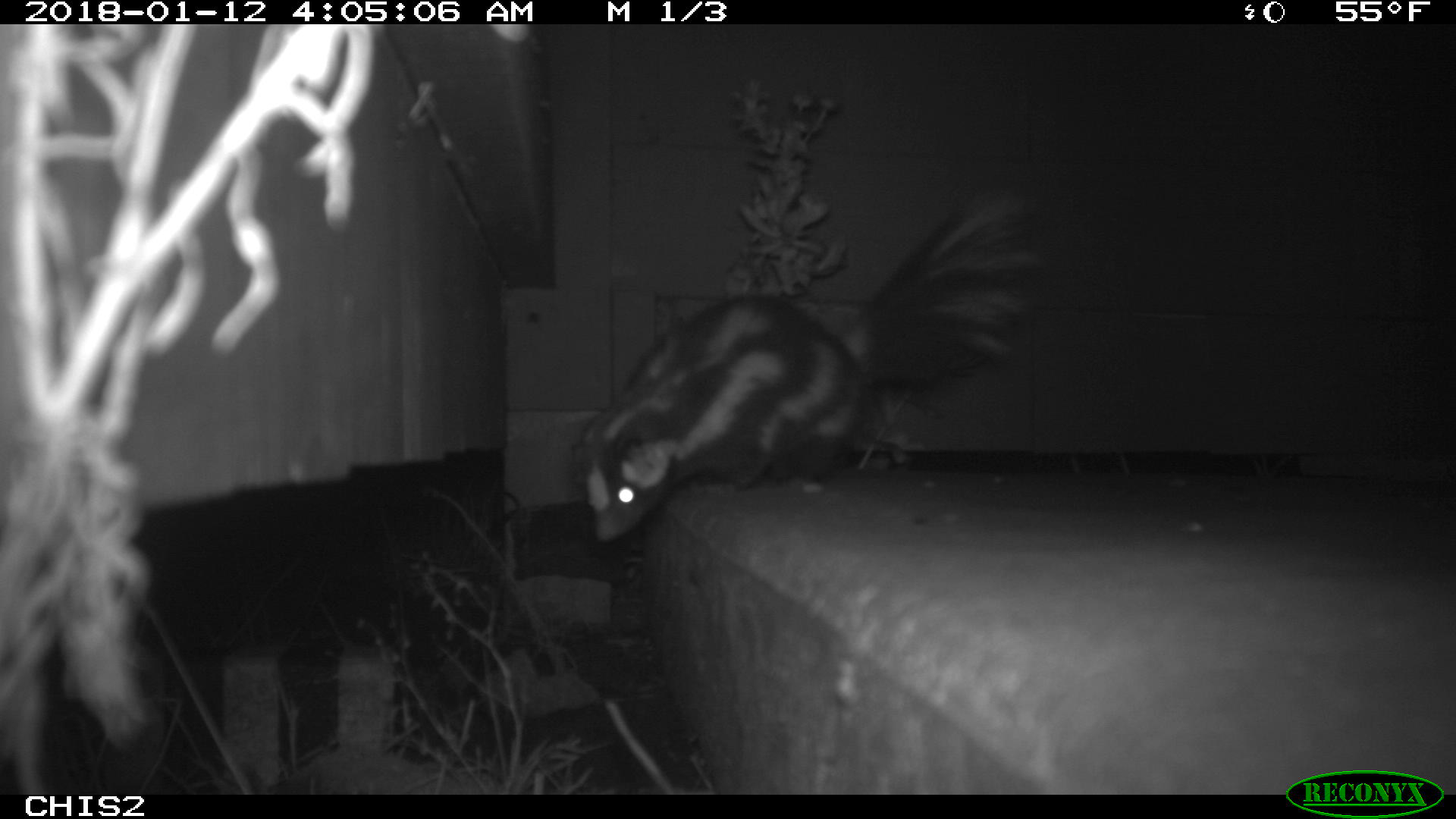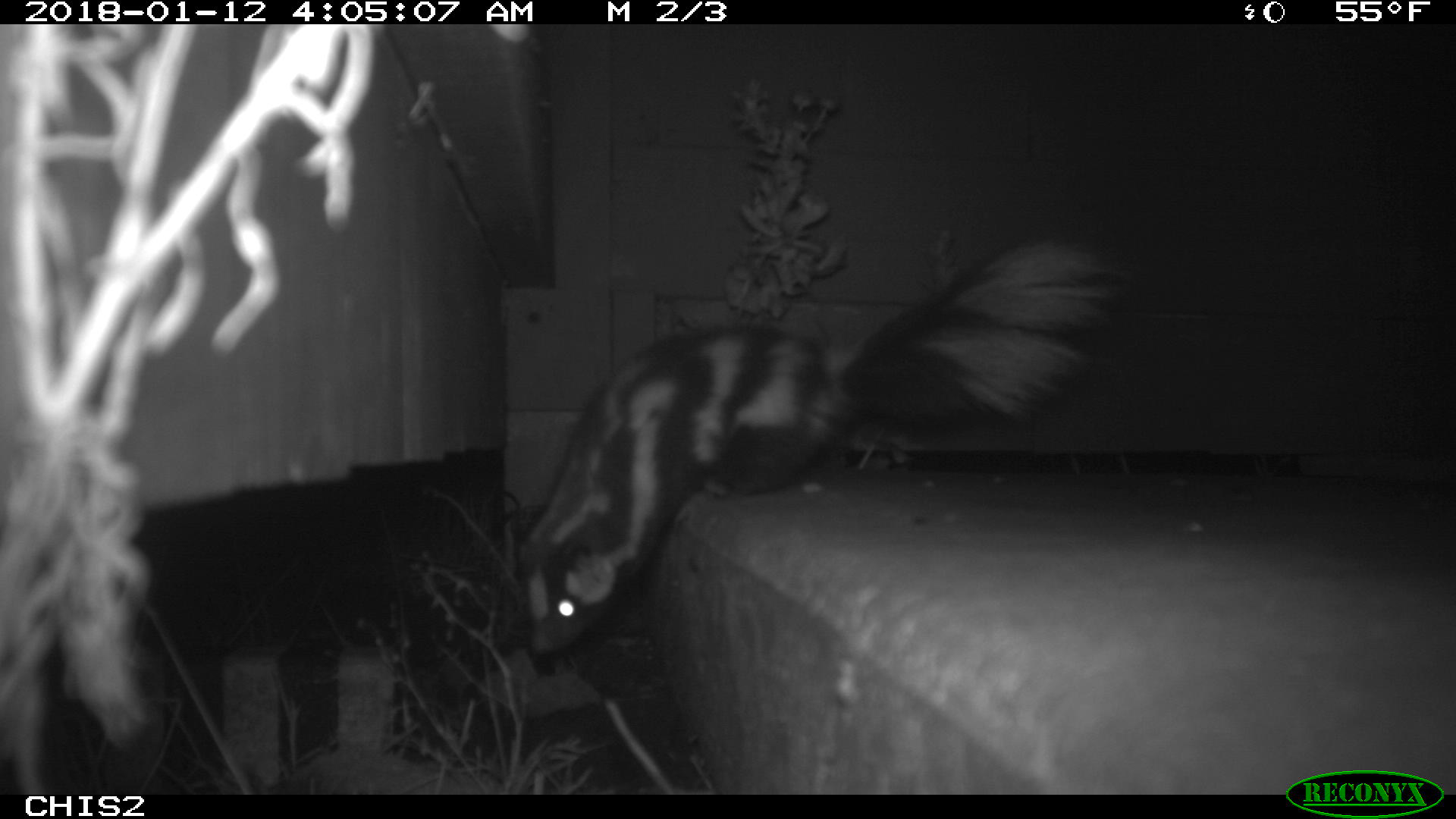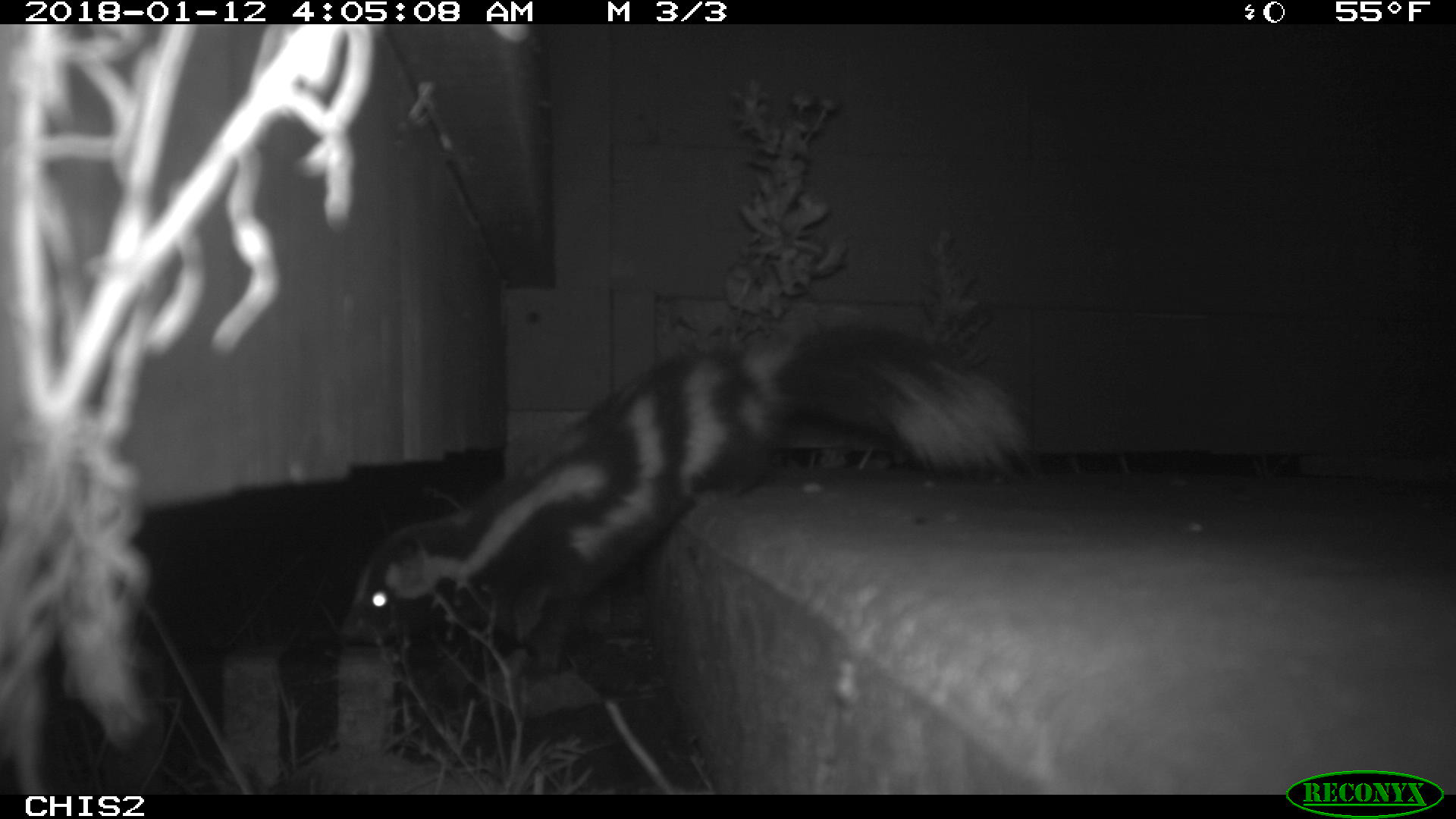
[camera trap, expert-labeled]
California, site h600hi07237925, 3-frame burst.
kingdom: Animalia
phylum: Chordata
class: Mammalia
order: Carnivora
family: Mephitidae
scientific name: Mephitidae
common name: skunk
Skunk (Mephitidae).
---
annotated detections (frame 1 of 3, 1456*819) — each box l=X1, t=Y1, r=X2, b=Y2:
skunk: l=572, t=190, r=1042, b=541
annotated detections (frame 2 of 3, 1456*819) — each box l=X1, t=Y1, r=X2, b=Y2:
skunk: l=512, t=234, r=1132, b=662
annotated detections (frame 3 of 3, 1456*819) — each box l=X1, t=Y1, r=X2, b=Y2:
skunk: l=334, t=318, r=1034, b=673